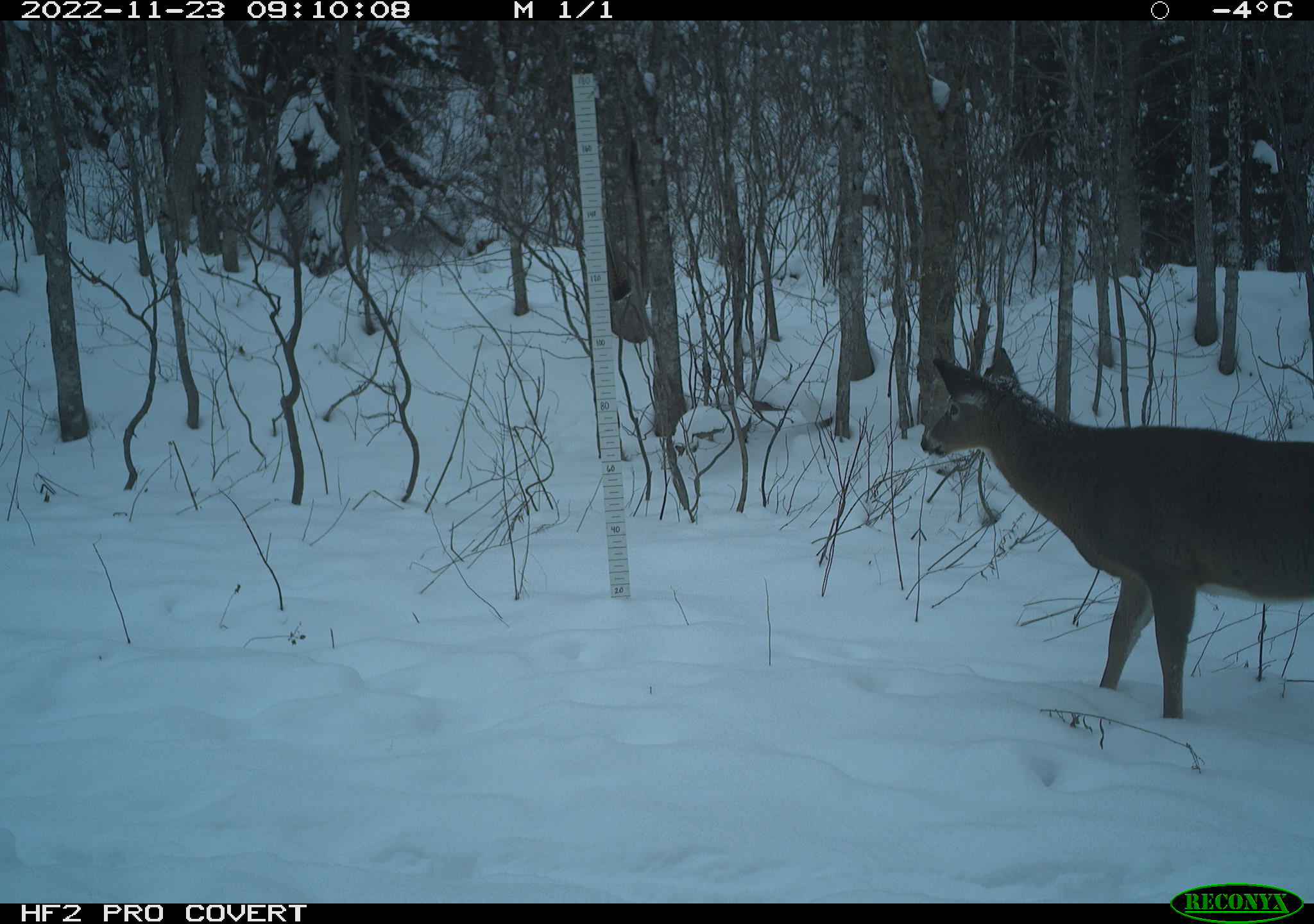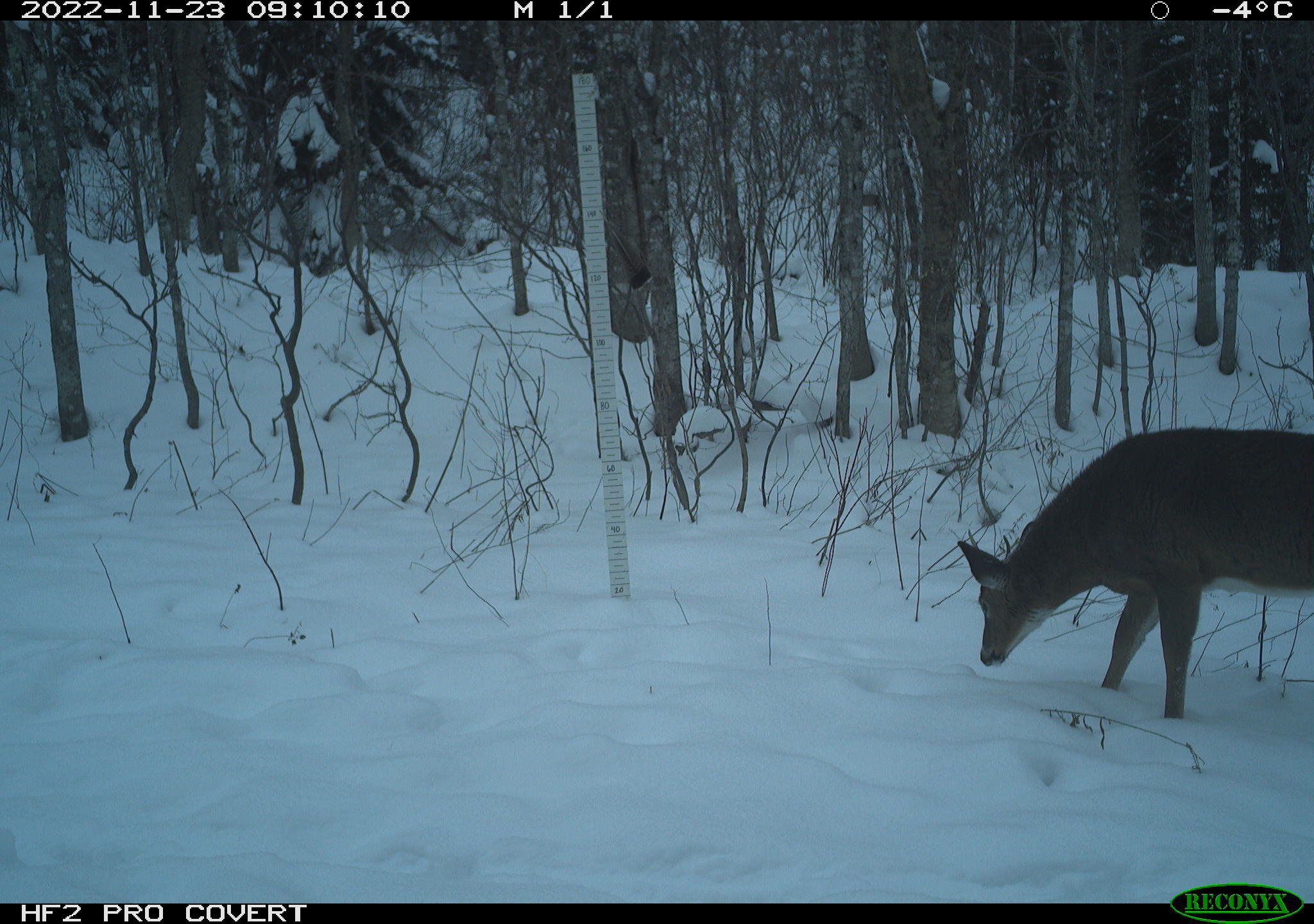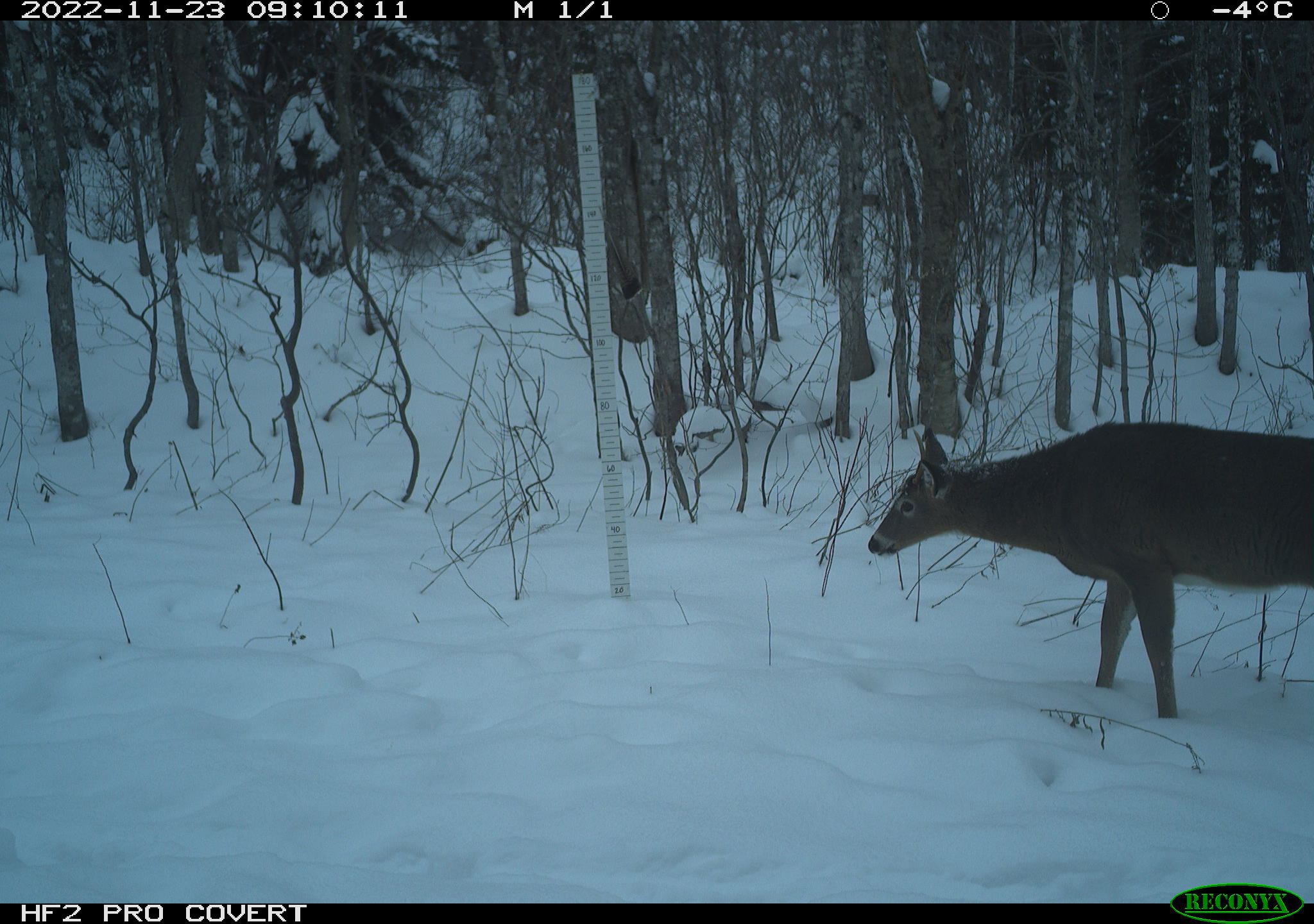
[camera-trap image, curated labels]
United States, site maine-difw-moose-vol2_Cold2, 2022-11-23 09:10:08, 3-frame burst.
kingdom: Animalia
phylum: Chordata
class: Mammalia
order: Artiodactyla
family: Cervidae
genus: Odocoileus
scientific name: Odocoileus virginianus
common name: white-tailed deer